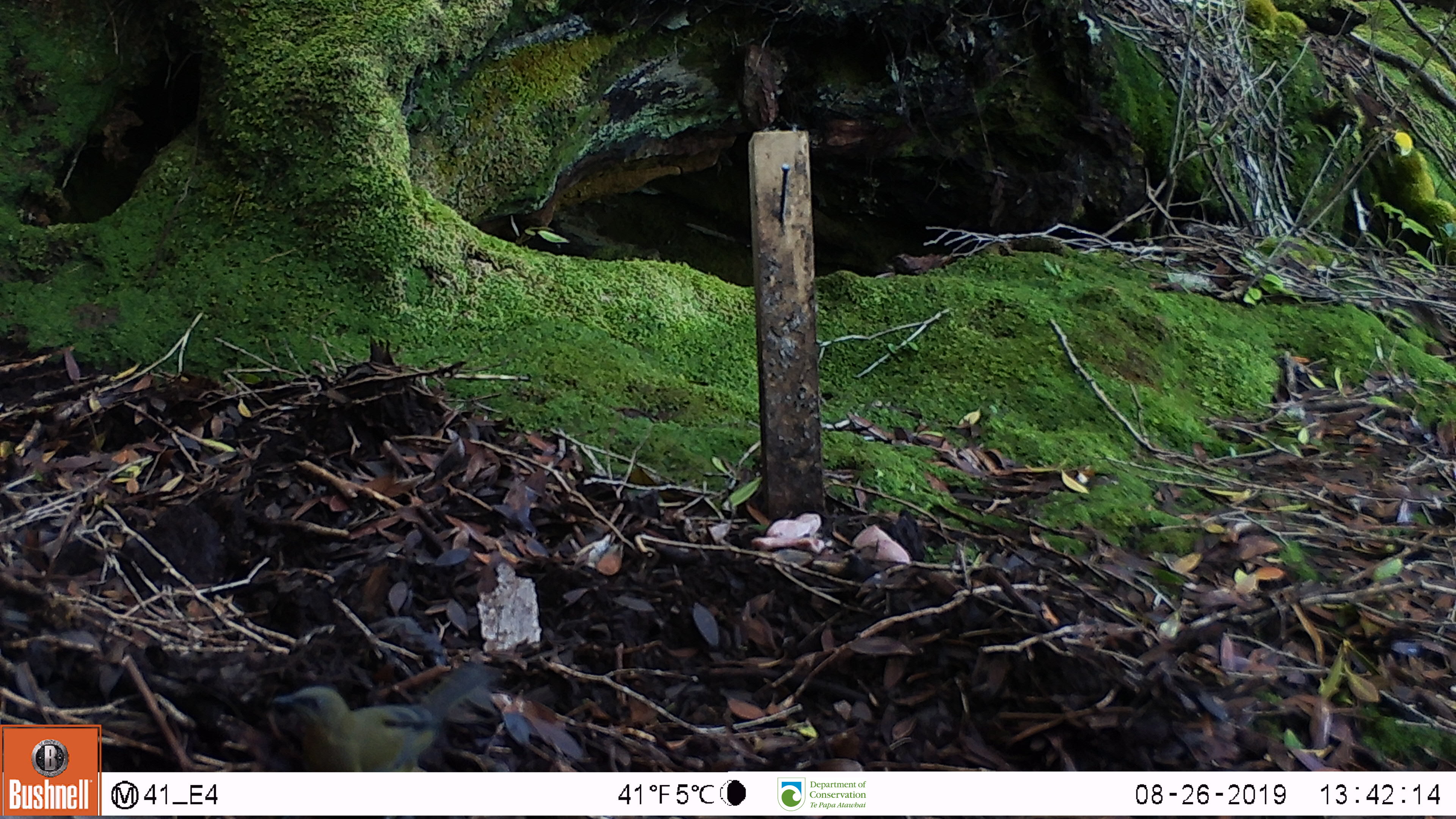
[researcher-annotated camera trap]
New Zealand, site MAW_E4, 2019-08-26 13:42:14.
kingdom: Animalia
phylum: Chordata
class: Aves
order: Passeriformes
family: Meliphagidae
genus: Anthornis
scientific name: Anthornis melanura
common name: new zealand bellbird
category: bellbird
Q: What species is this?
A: Bellbird (new zealand bellbird) (Anthornis melanura).